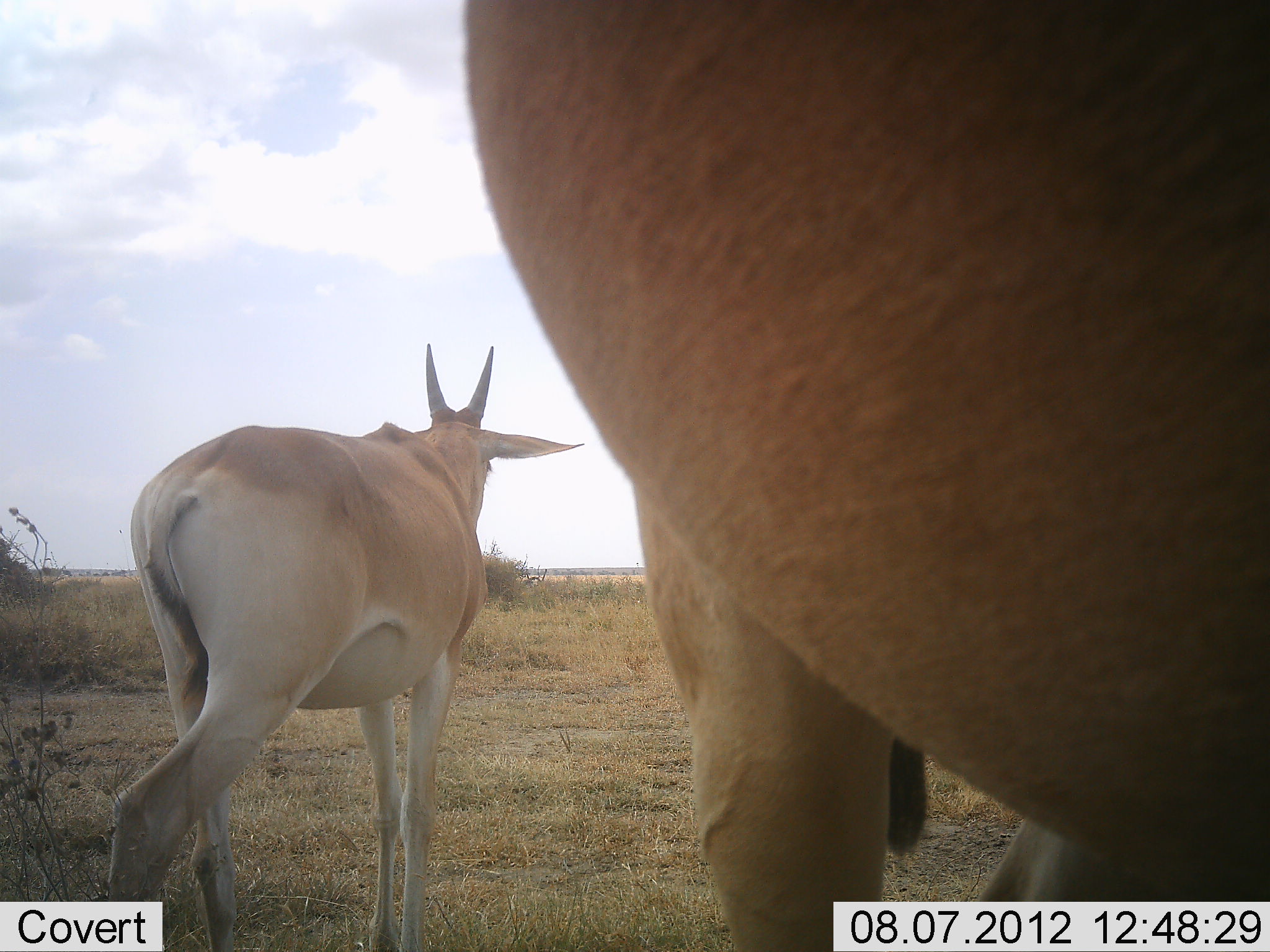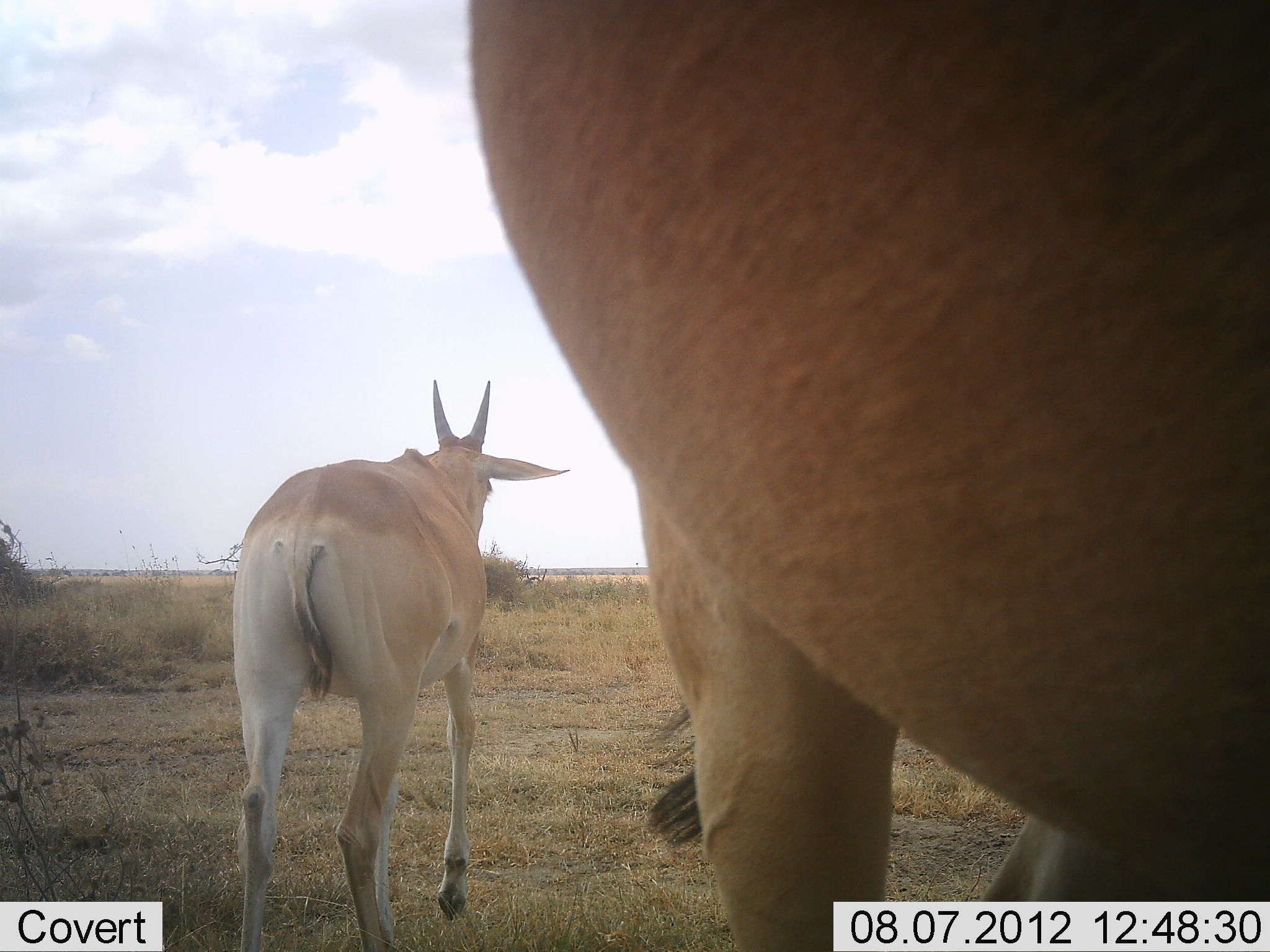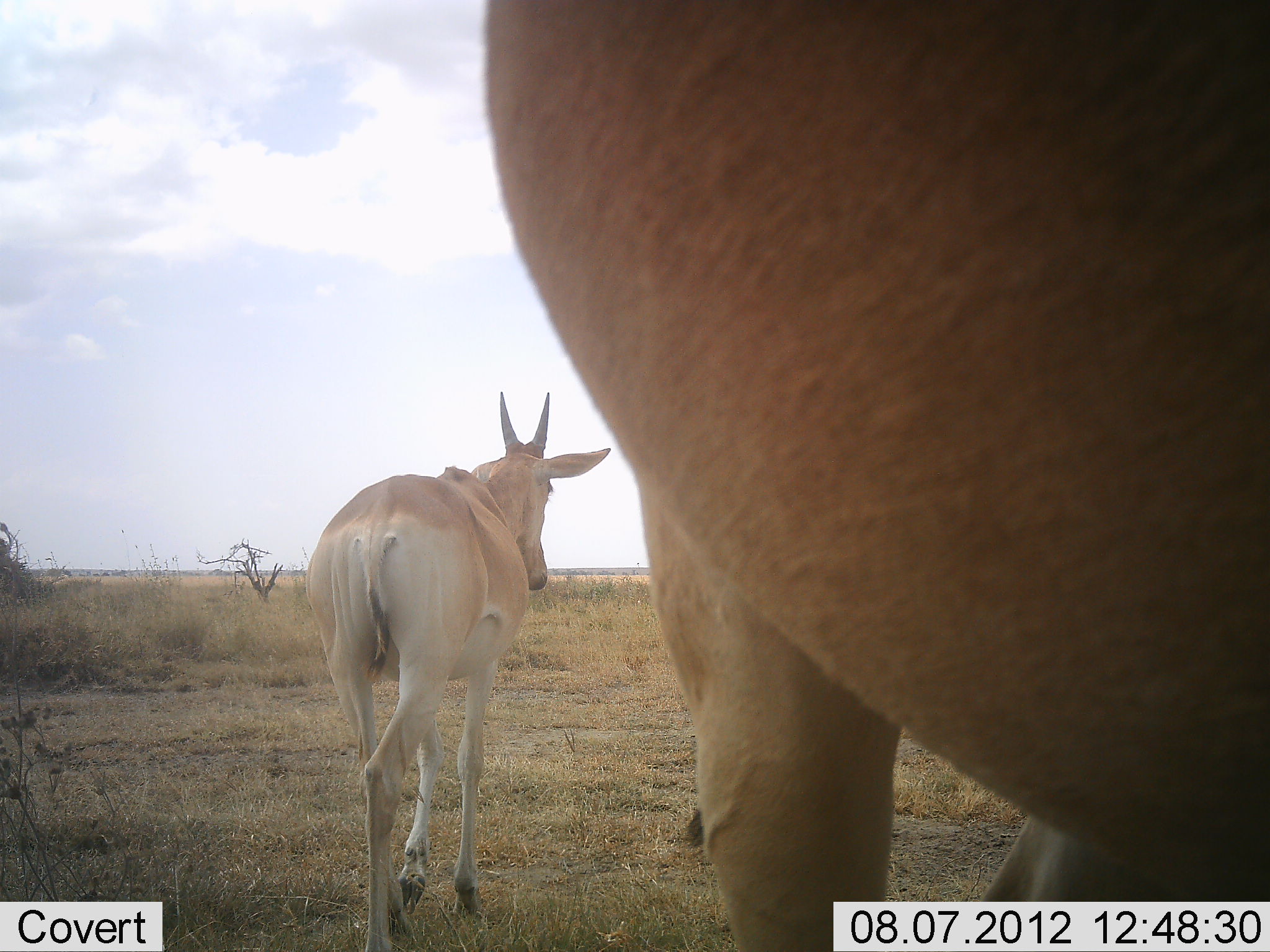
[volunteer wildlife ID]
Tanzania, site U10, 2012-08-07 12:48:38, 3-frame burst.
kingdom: Animalia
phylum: Chordata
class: Mammalia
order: Artiodactyla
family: Bovidae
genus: Alcelaphus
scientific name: Alcelaphus buselaphus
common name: hartebeest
Hartebeest (Alcelaphus buselaphus), count 2. Behavior (volunteer vote fractions): standing 90%, resting 0%, moving 100%, interacting 0%. Young present (vote fraction): 30%. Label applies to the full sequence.